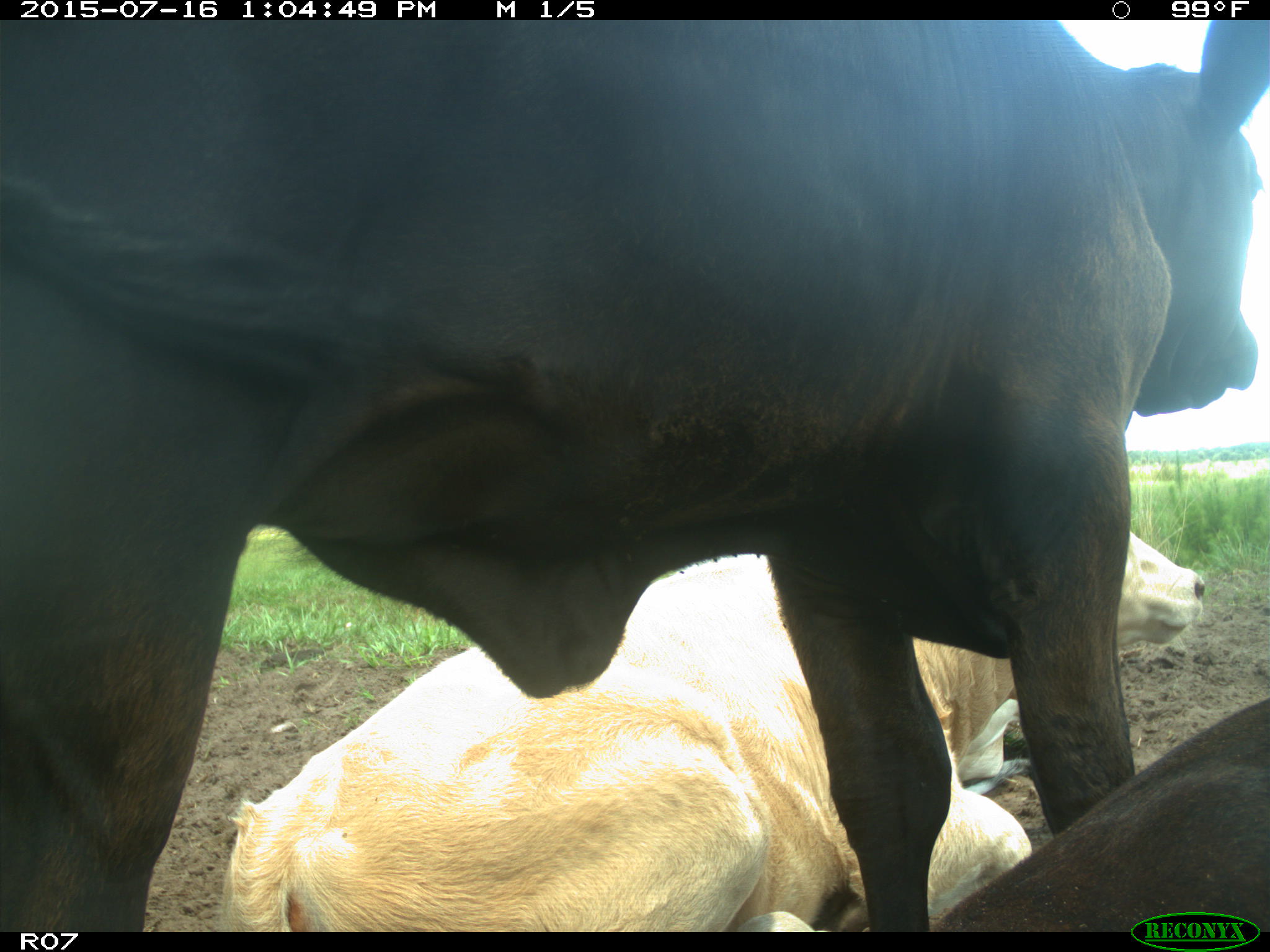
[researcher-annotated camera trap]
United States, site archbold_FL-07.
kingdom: Animalia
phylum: Chordata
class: Mammalia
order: Artiodactyla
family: Bovidae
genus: Bos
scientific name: Bos taurus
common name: domestic cow